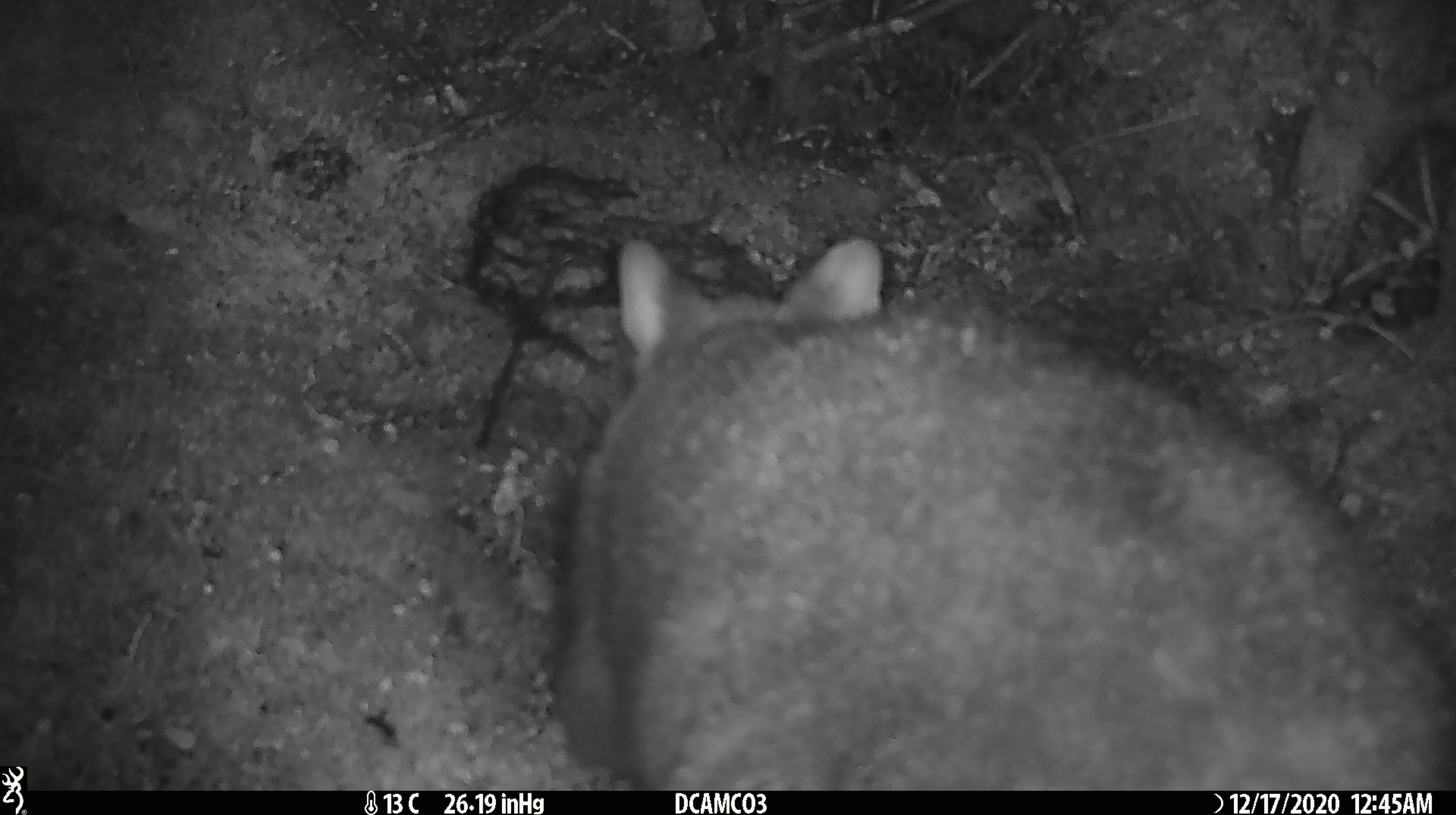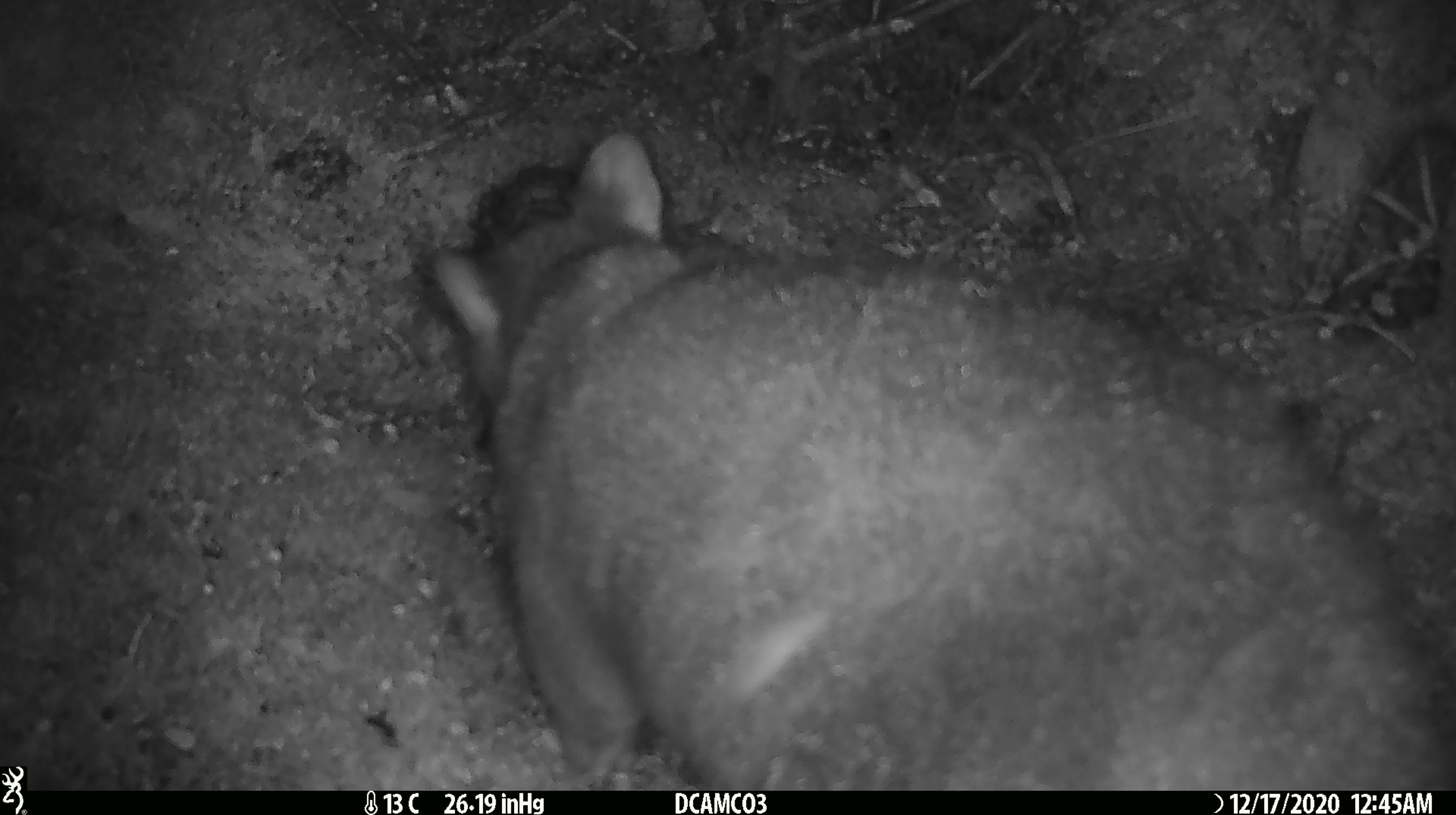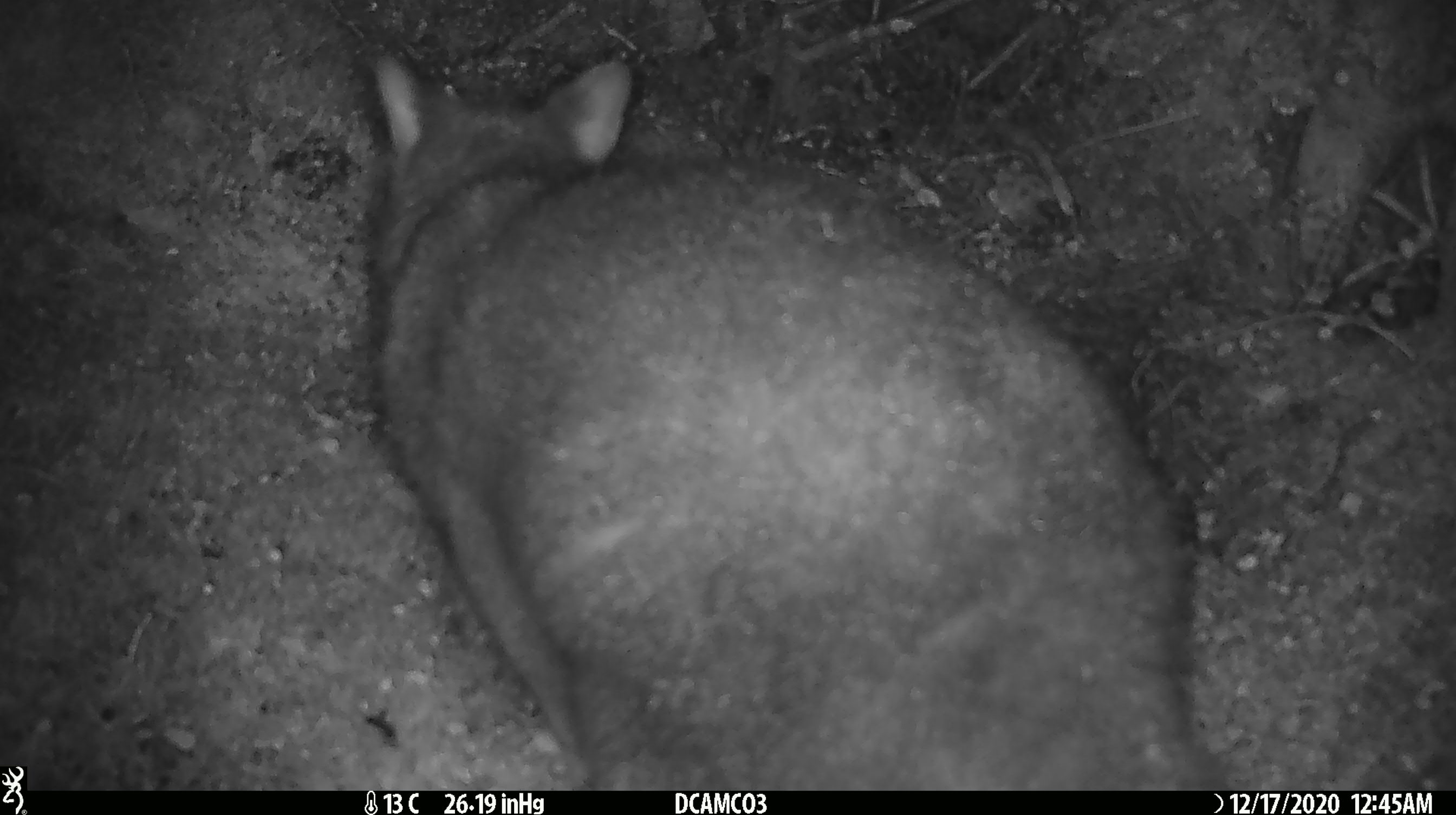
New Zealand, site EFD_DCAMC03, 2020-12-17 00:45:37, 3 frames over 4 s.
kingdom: Animalia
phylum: Chordata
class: Mammalia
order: Diprotodontia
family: Phalangeridae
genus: Trichosurus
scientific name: Trichosurus vulpecula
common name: common brushtail possum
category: possum